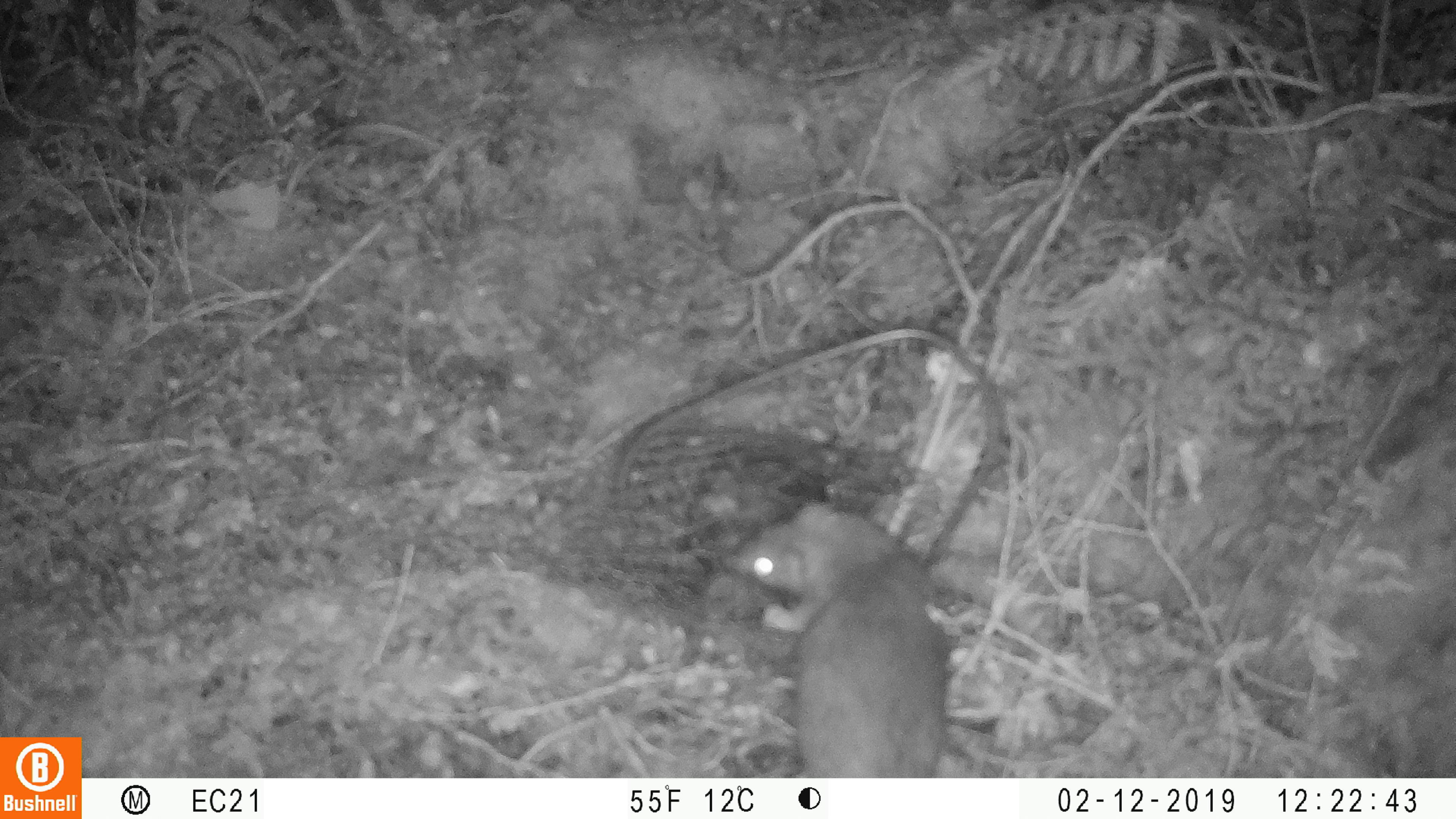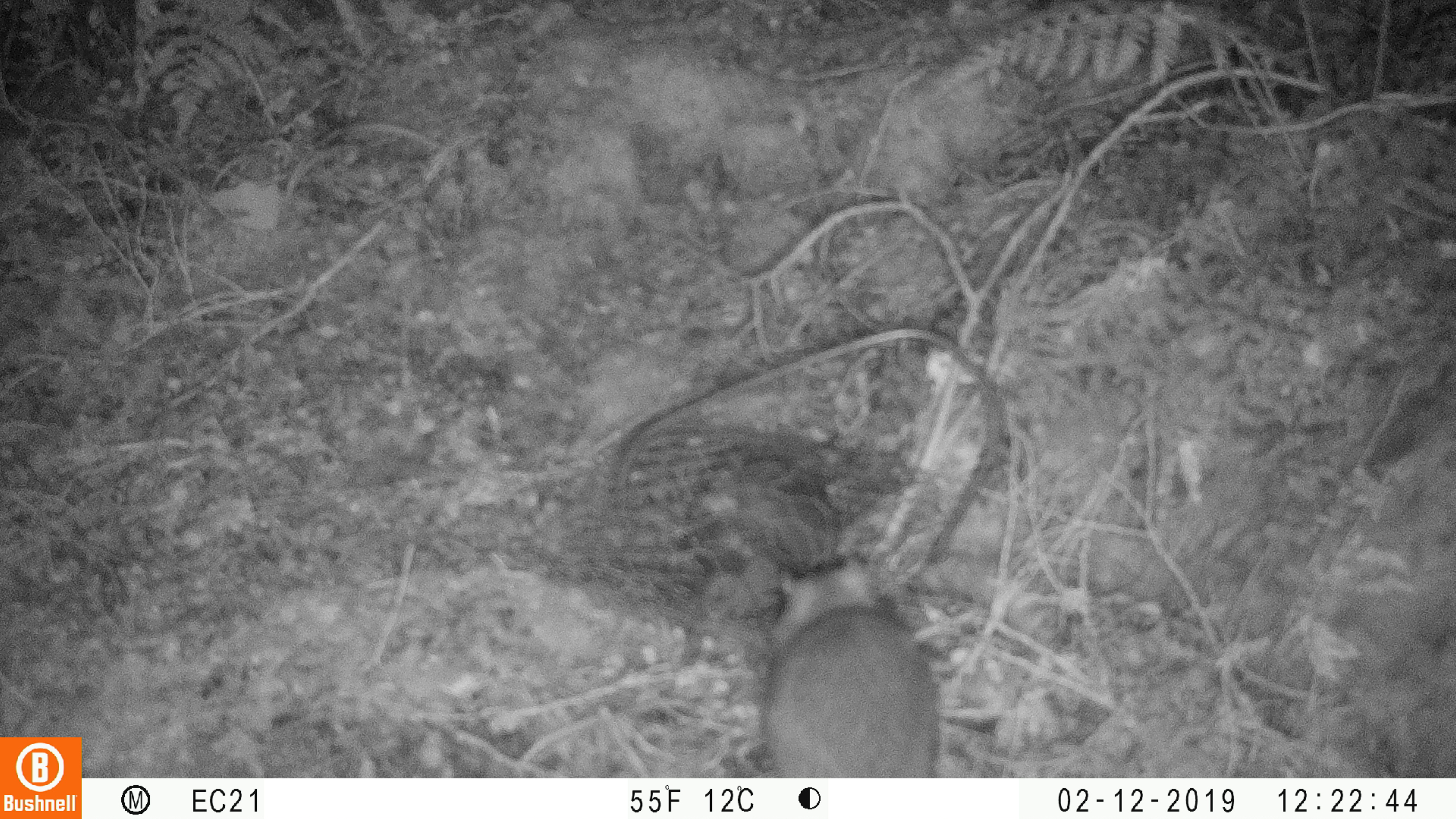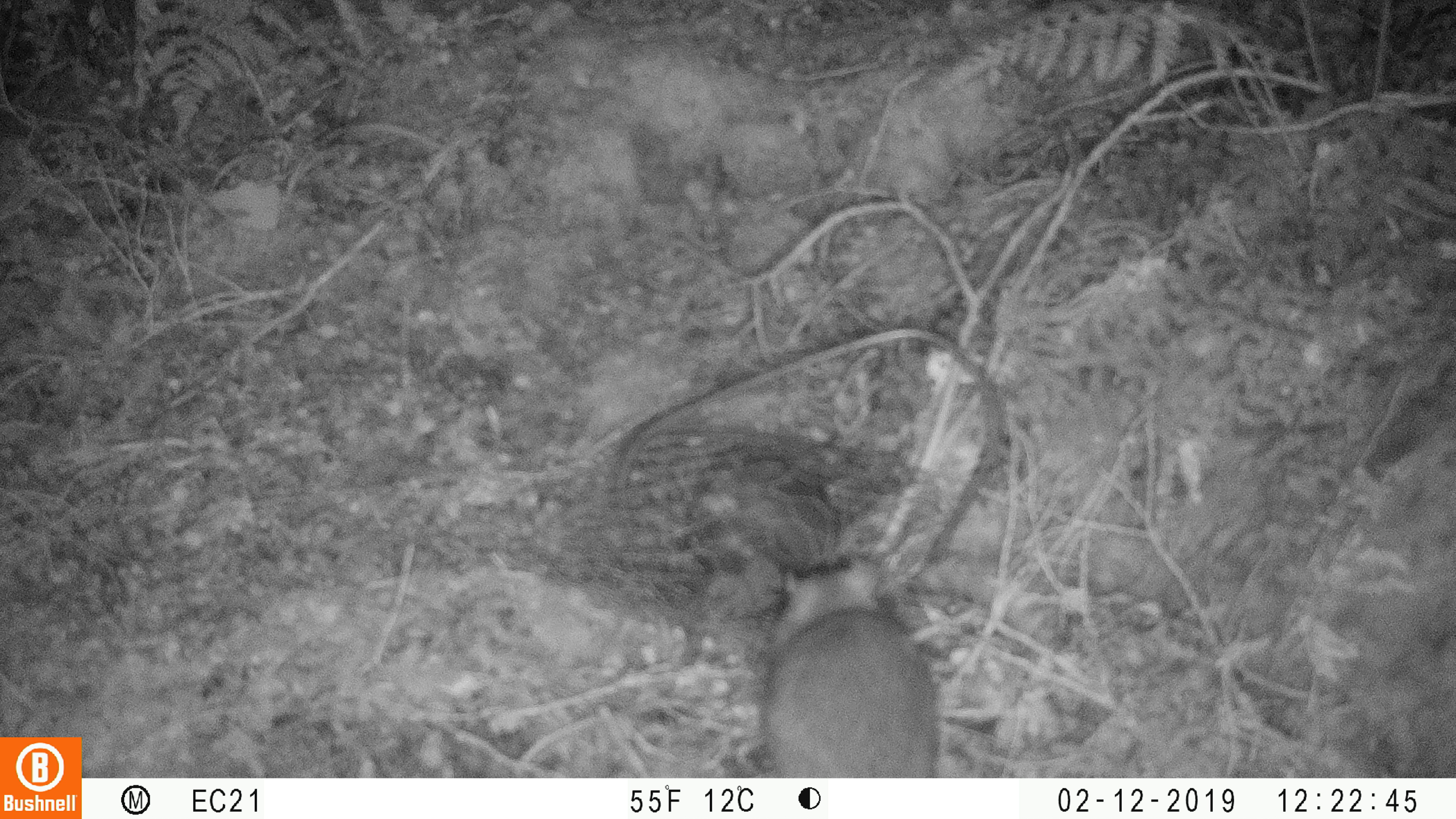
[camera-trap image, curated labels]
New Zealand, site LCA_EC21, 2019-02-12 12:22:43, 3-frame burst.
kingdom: Animalia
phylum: Chordata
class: Mammalia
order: Rodentia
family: Muridae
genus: Rattus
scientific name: Rattus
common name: rat